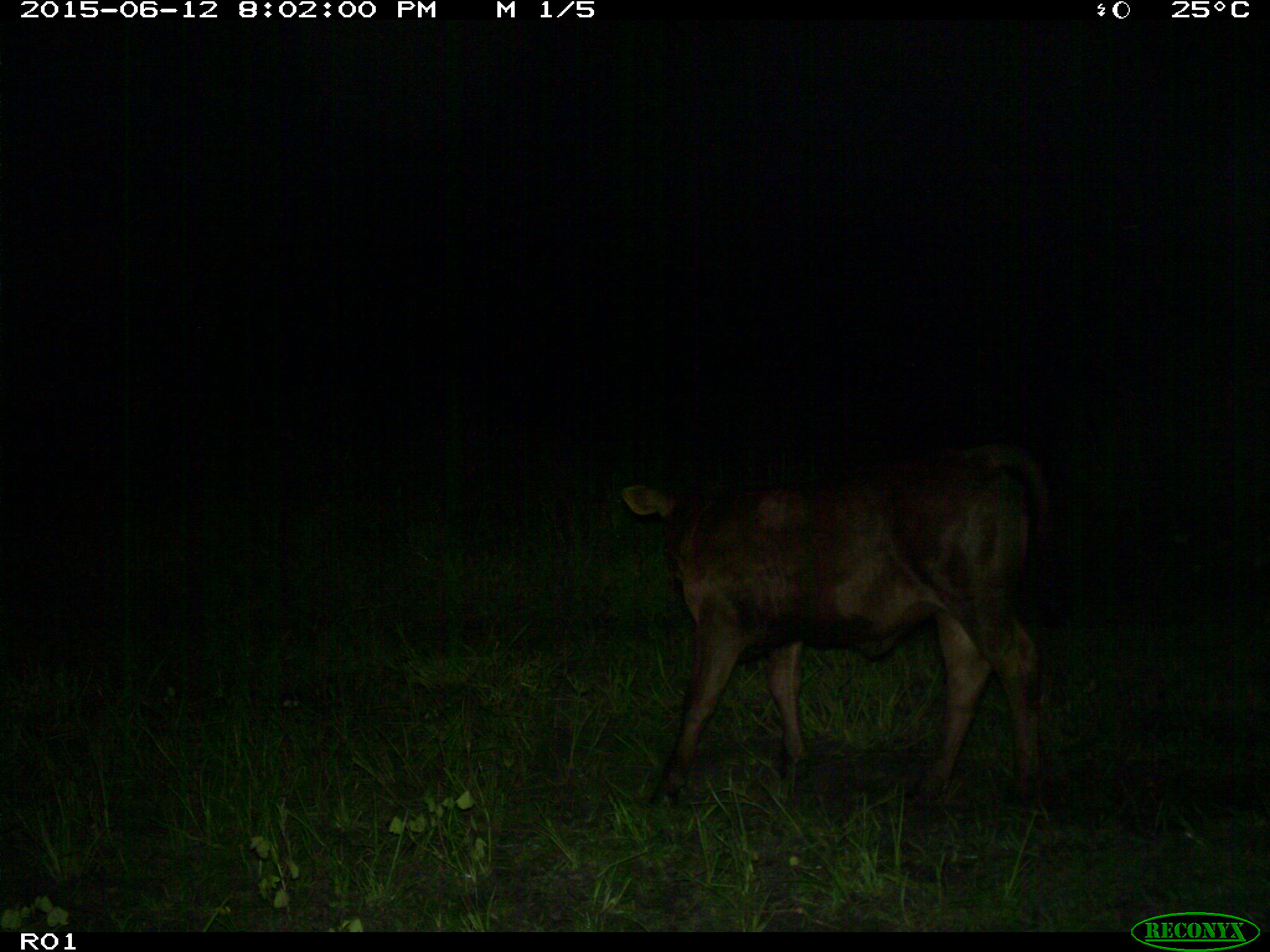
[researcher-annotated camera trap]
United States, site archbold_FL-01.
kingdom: Animalia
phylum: Chordata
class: Mammalia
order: Artiodactyla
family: Bovidae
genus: Bos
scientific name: Bos taurus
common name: domestic cow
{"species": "Bos taurus (domestic cow)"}